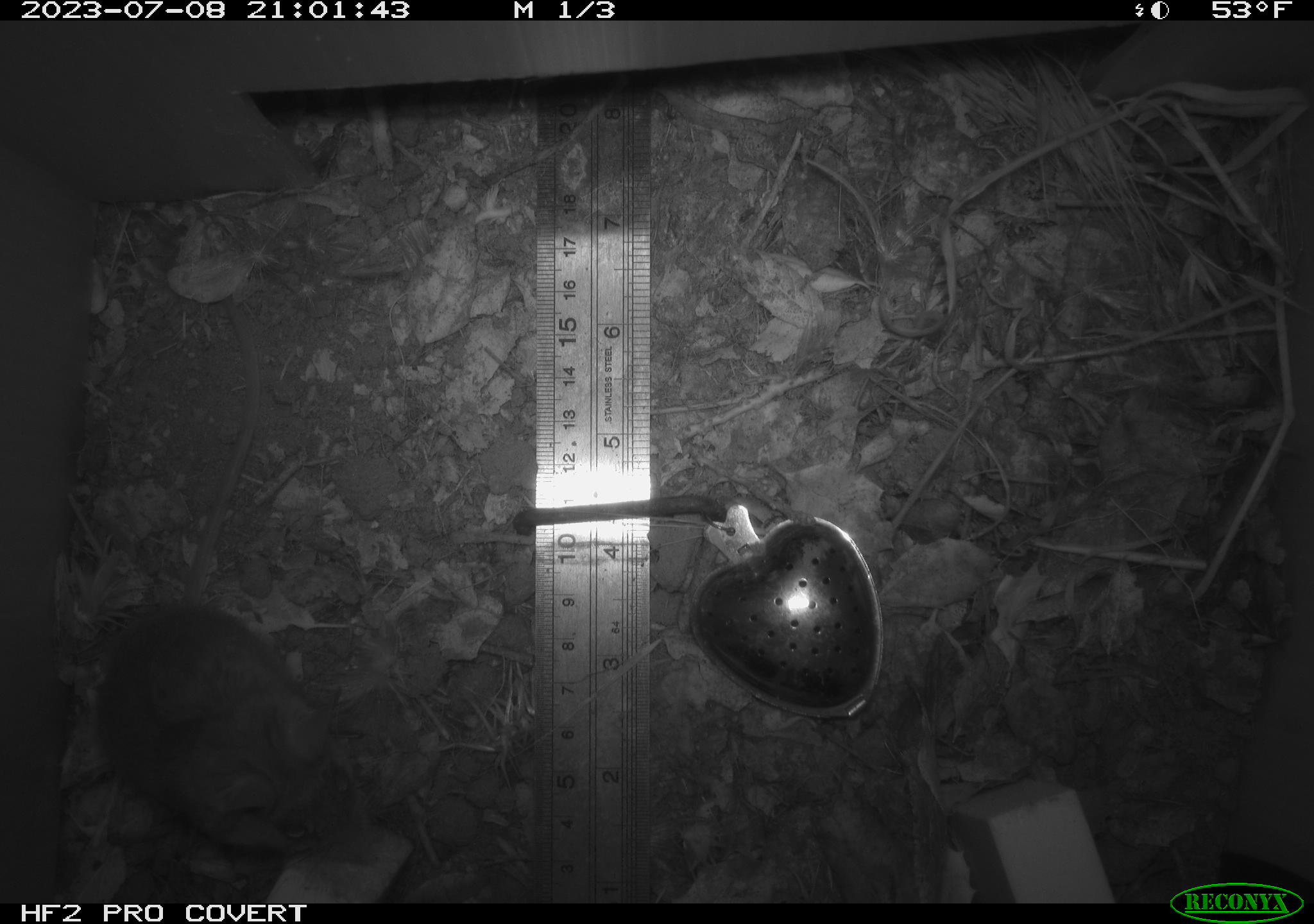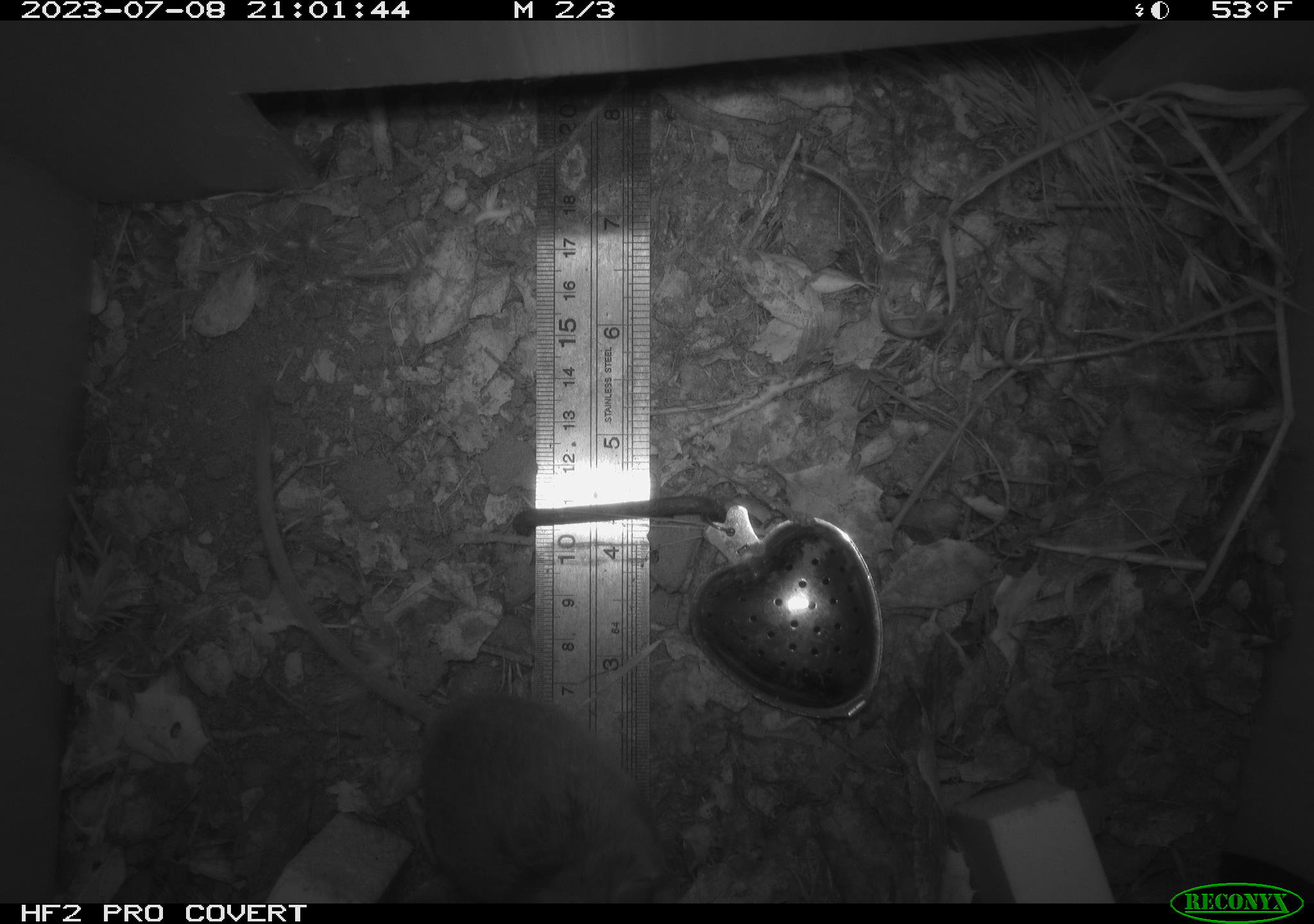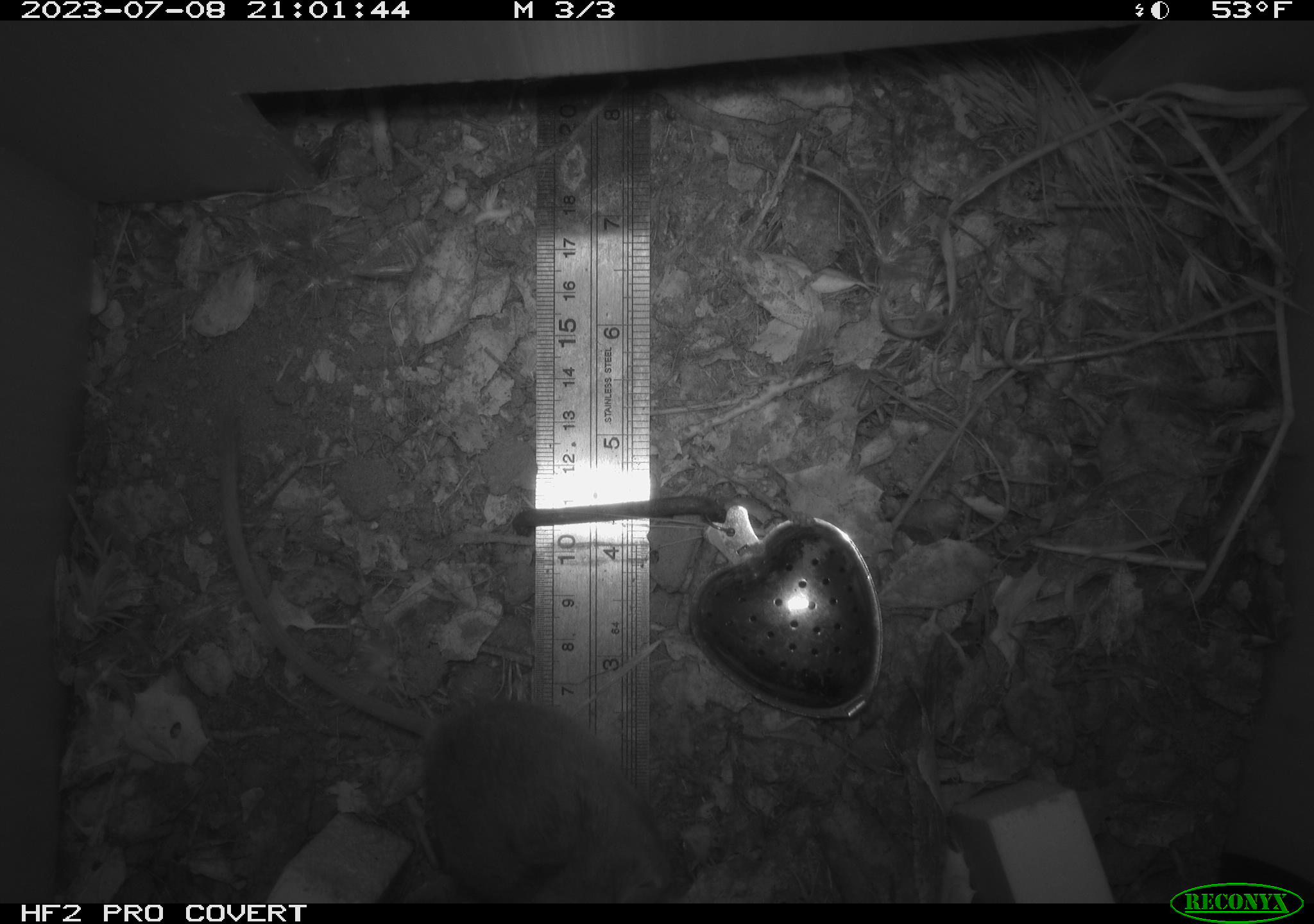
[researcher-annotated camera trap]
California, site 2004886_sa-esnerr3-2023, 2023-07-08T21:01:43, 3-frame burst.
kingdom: Animalia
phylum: Chordata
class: Mammalia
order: Rodentia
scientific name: Rodentia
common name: mouse species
Mouse species (Rodentia).